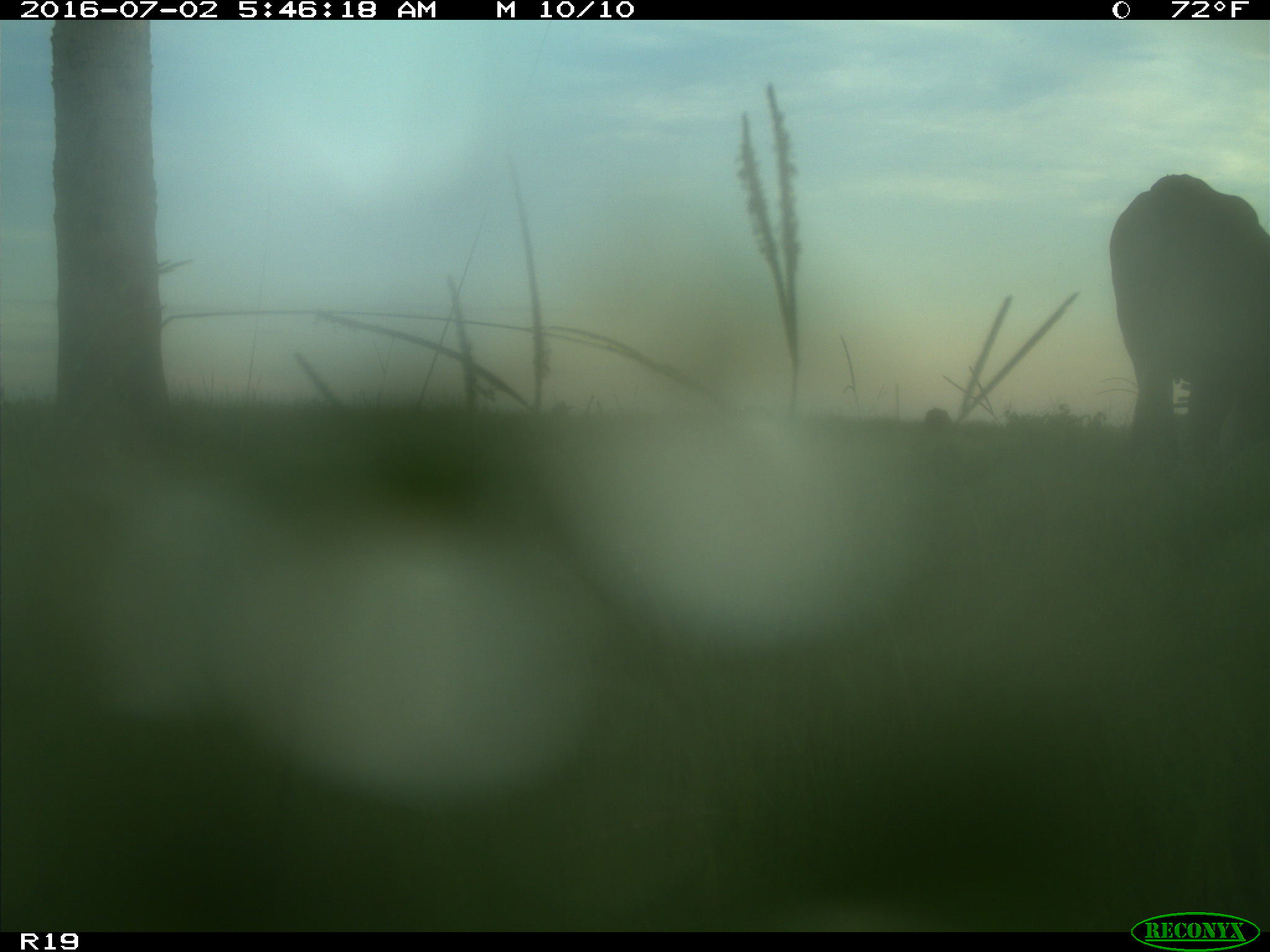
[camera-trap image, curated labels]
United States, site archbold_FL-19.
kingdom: Animalia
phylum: Chordata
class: Mammalia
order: Artiodactyla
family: Bovidae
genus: Bos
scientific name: Bos taurus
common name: domestic cow